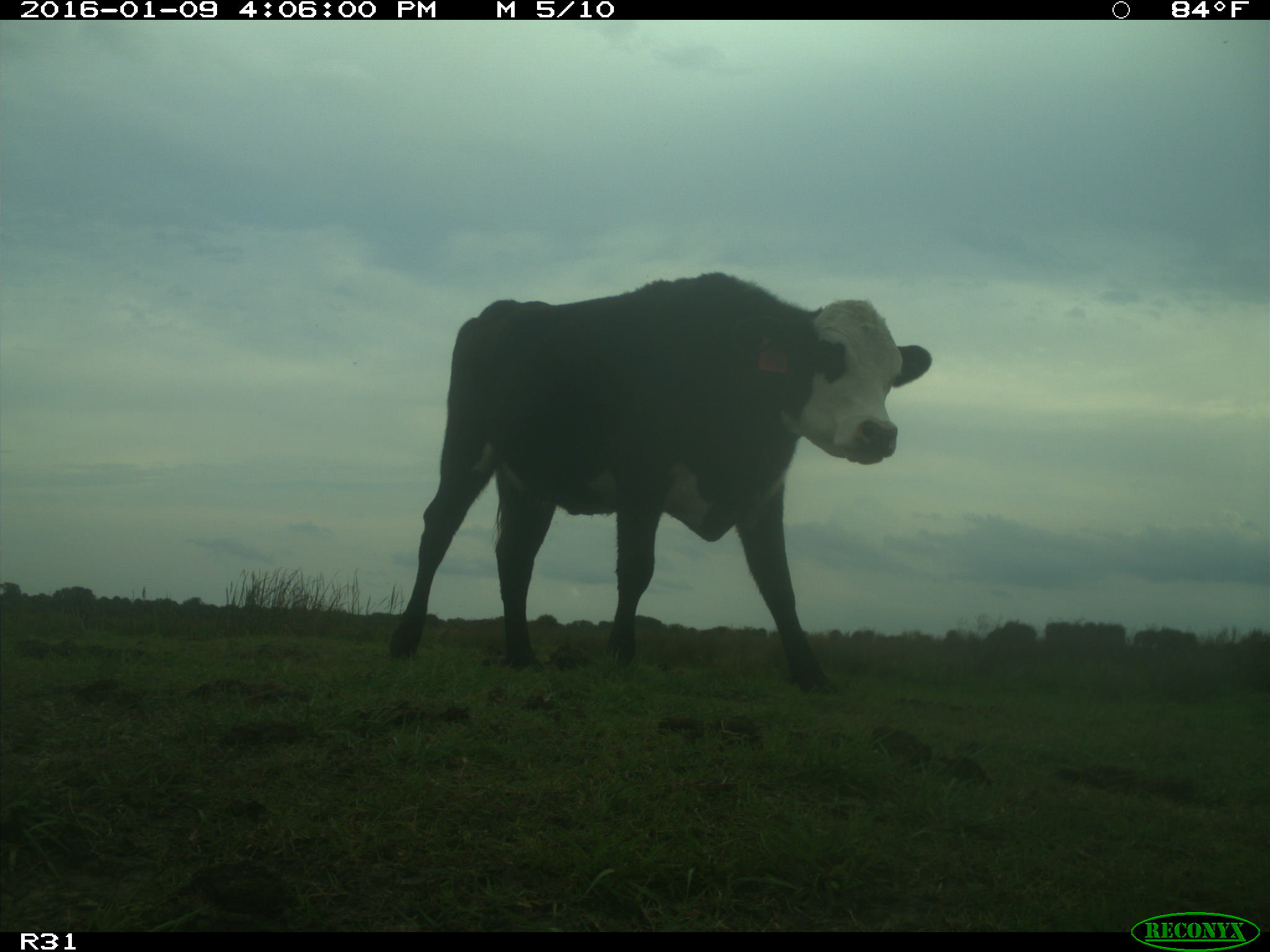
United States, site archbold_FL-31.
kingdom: Animalia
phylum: Chordata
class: Mammalia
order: Artiodactyla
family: Bovidae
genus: Bos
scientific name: Bos taurus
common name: domestic cow